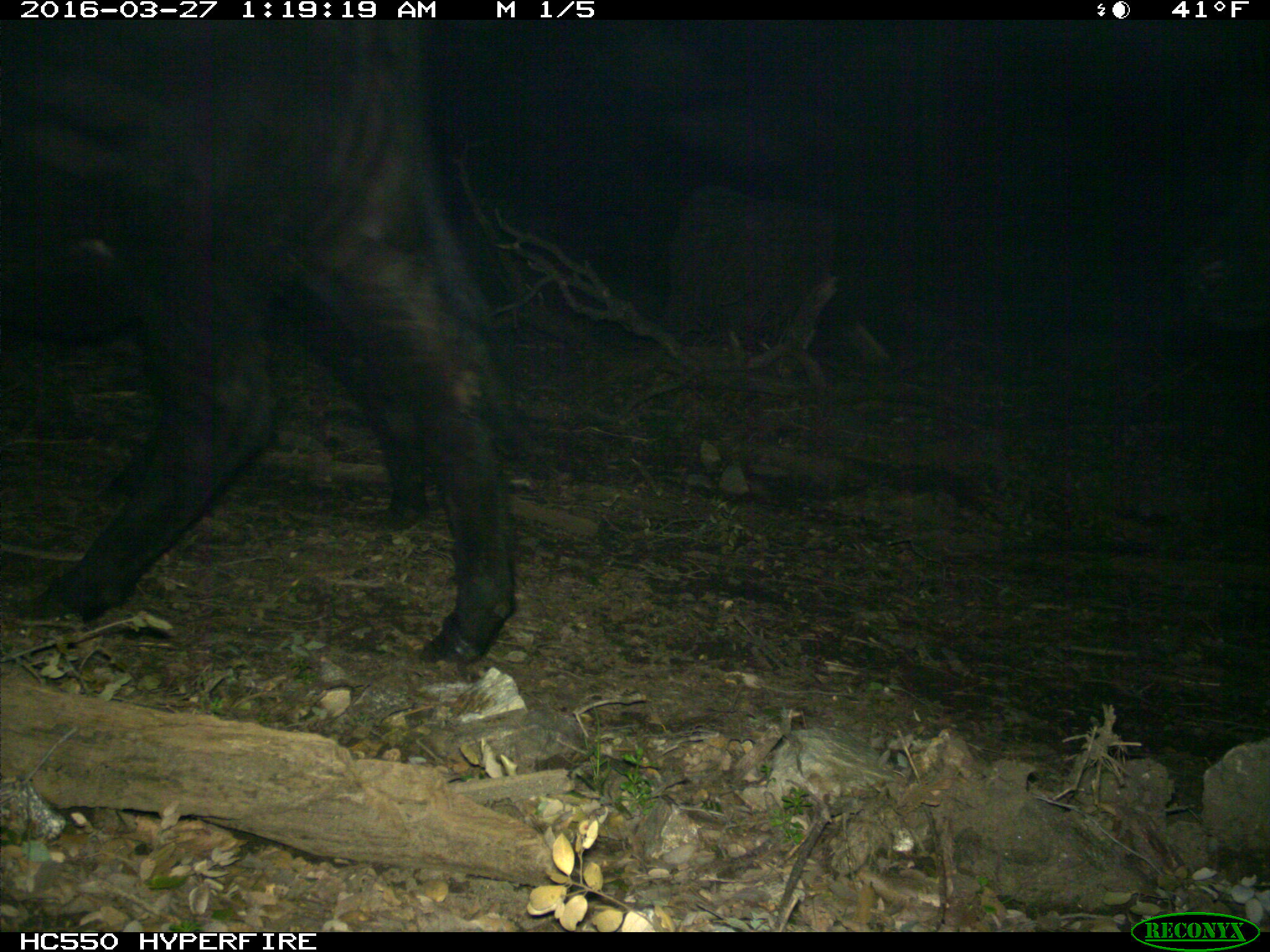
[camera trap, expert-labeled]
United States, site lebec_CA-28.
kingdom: Animalia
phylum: Chordata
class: Mammalia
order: Artiodactyla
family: Bovidae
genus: Bos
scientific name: Bos taurus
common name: domestic cow